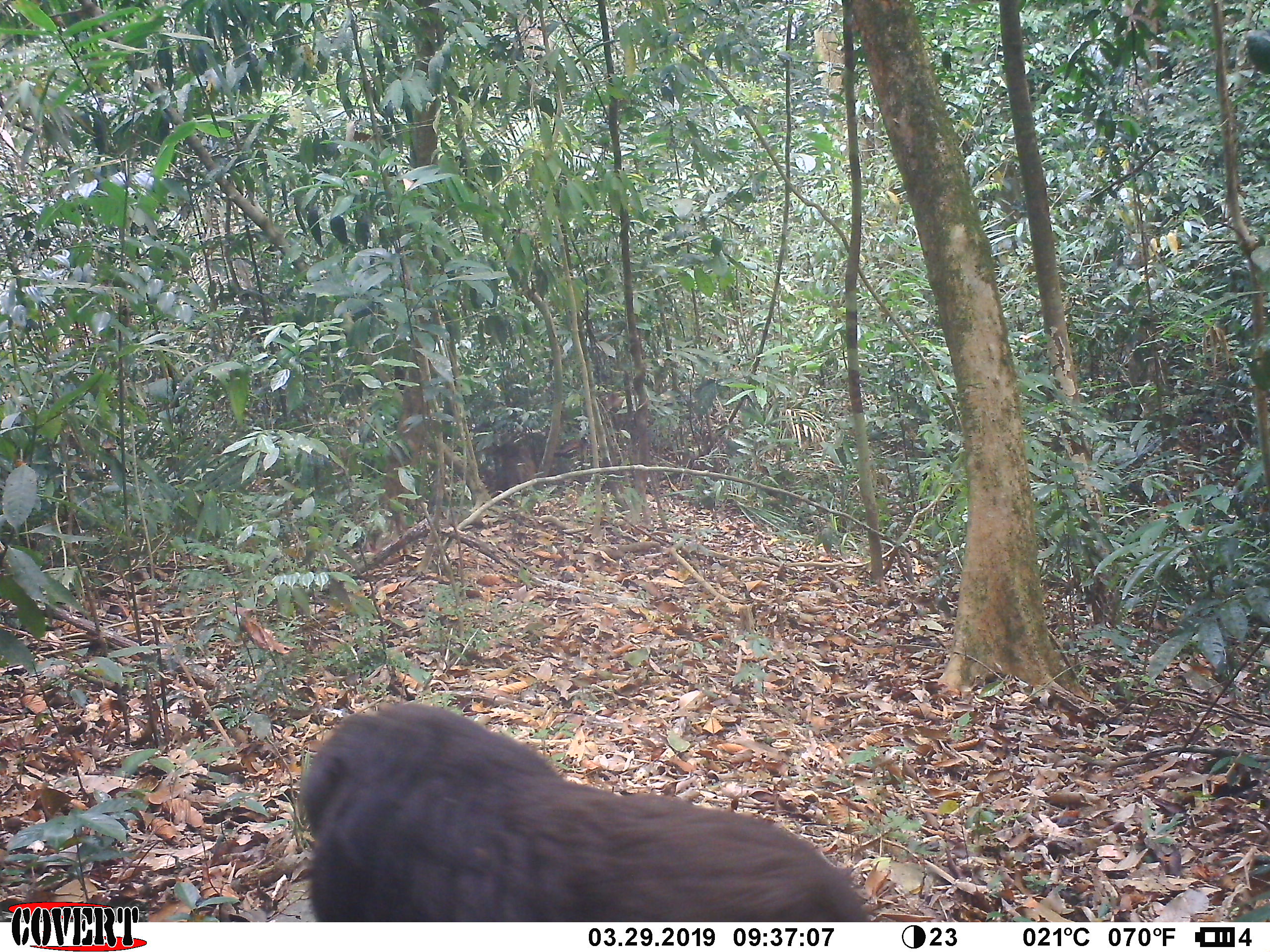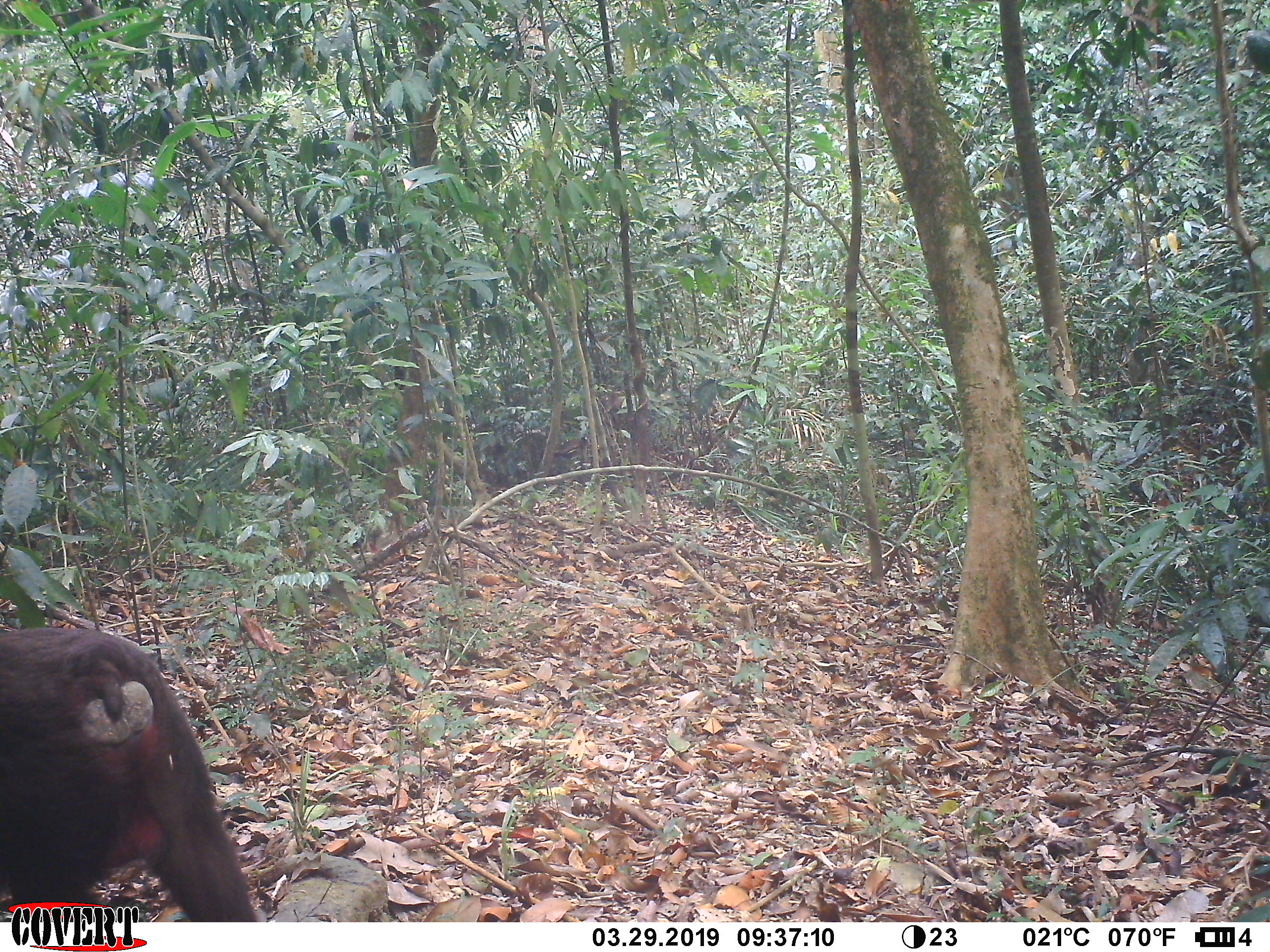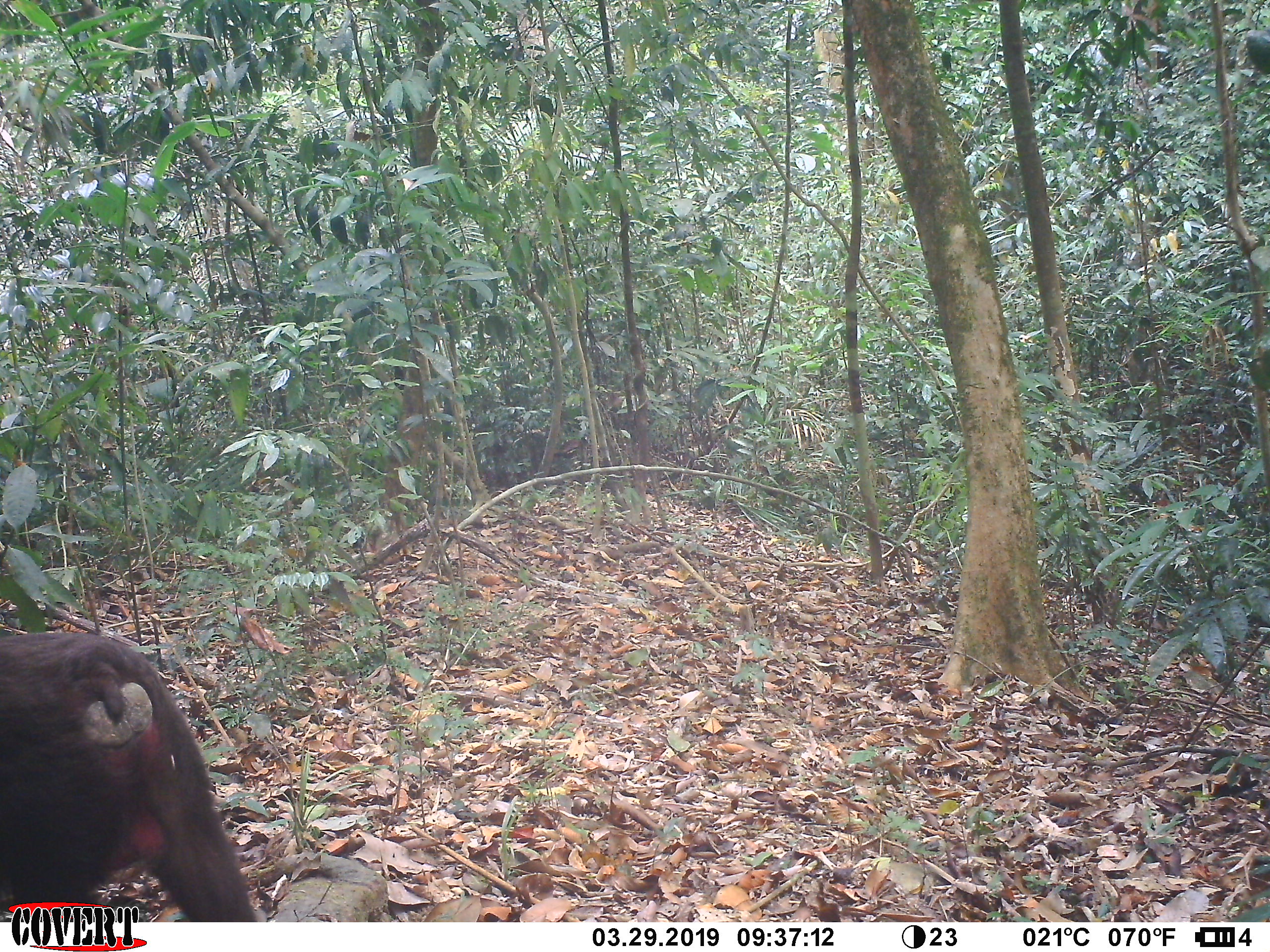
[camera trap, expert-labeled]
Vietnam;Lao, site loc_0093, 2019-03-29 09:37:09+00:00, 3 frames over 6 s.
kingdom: Animalia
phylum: Chordata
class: Mammalia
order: Primates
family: Cercopithecidae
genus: Macaca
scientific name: Macaca arctoides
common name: stump-tailed macaque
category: stump tailed macaque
Stump tailed macaque (stump-tailed macaque) (Macaca arctoides). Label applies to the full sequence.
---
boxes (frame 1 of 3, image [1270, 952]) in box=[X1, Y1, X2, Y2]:
stump tailed macaque: box=[294, 705, 875, 922]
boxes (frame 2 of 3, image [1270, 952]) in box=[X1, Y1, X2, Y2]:
stump tailed macaque: box=[0, 626, 258, 922]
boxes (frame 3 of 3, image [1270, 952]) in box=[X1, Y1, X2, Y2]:
stump tailed macaque: box=[0, 631, 260, 922]